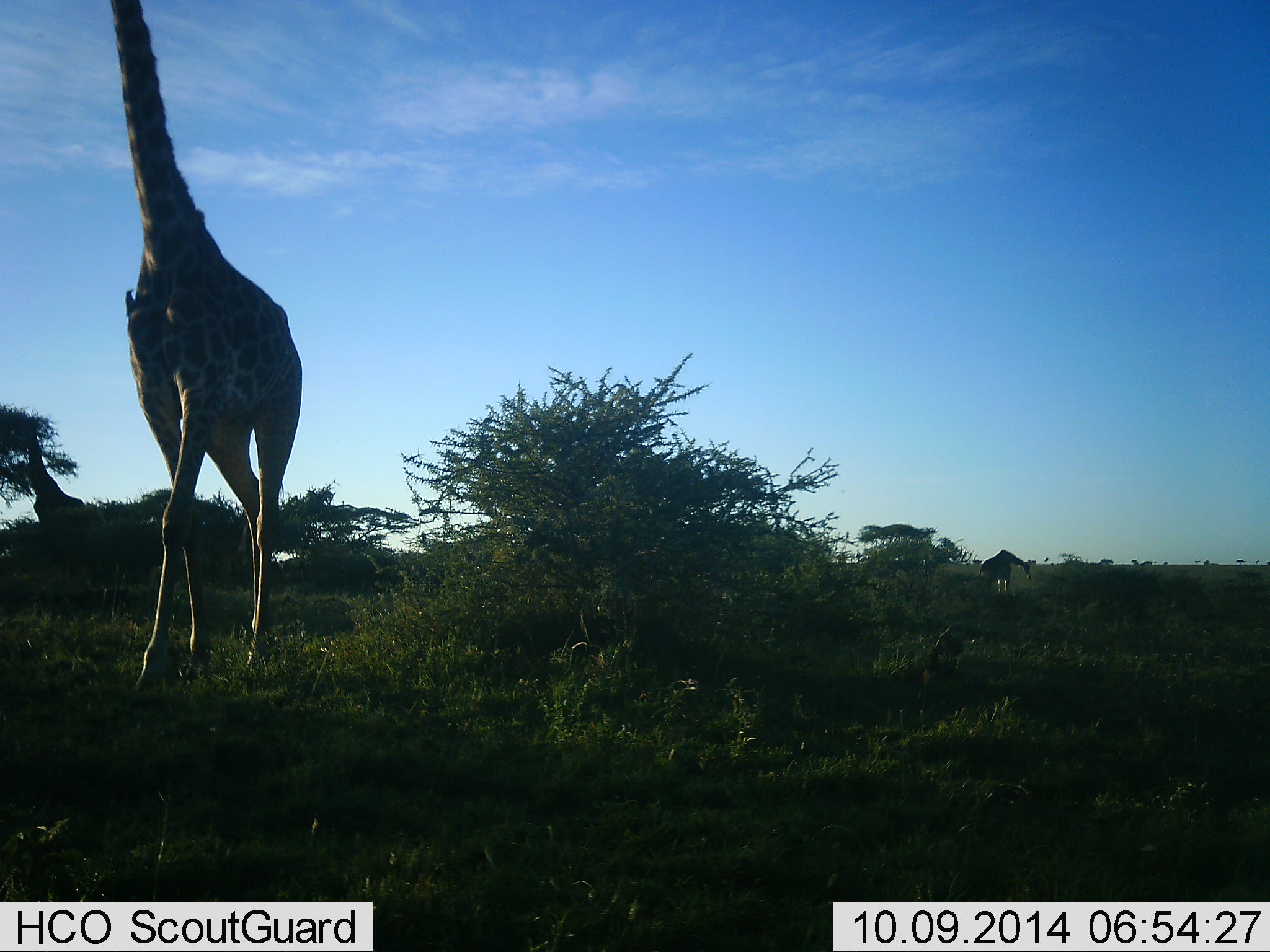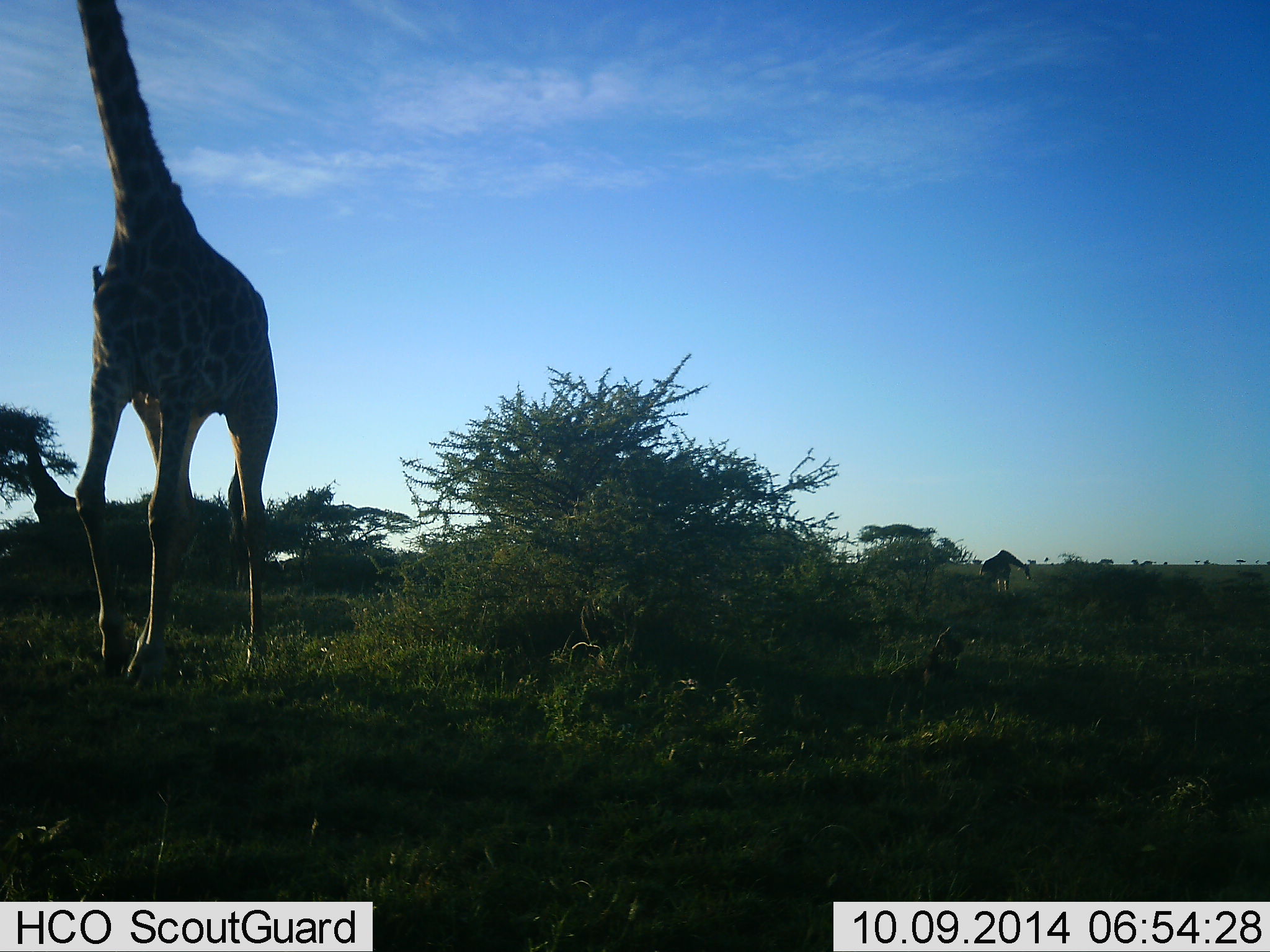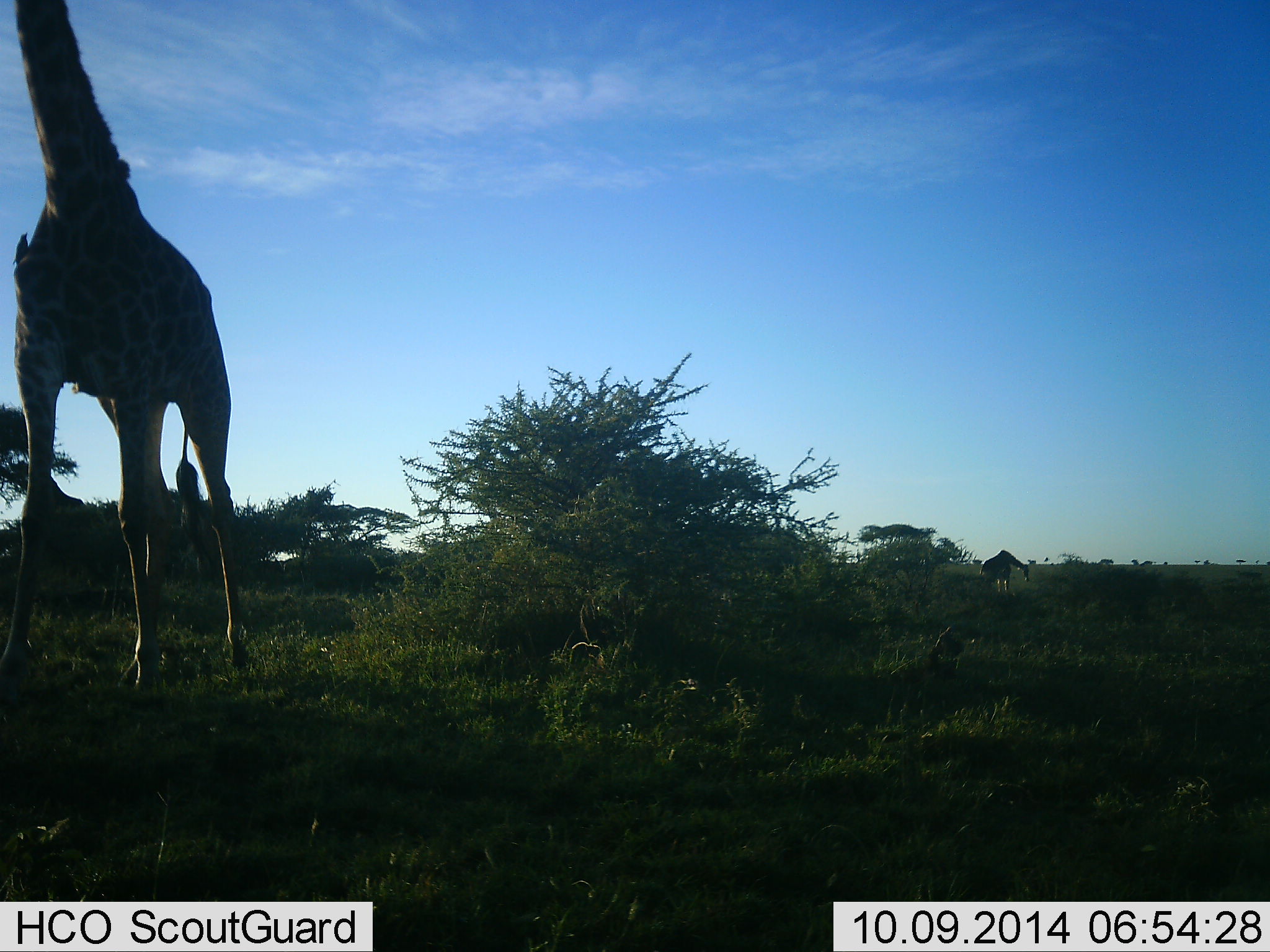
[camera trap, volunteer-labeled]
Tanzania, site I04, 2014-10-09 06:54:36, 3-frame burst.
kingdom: Animalia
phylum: Chordata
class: Mammalia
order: Artiodactyla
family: Giraffidae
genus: Giraffa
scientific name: Giraffa camelopardalis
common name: giraffe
Giraffe (Giraffa camelopardalis), count 2. Behavior (volunteer vote fractions): standing 10%, resting 0%, moving 90%, interacting 0%. Young present (vote fraction): 0%. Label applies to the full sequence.